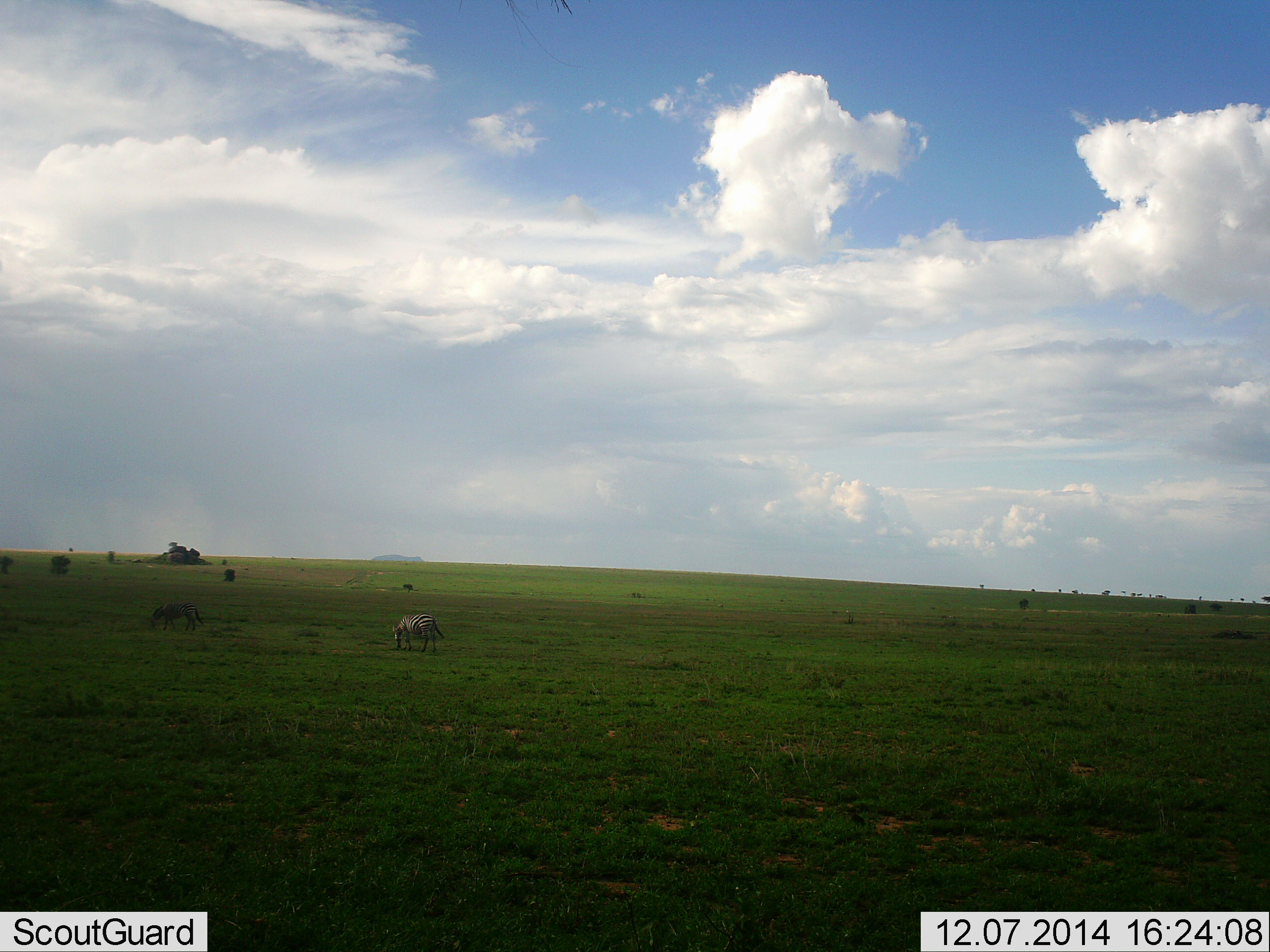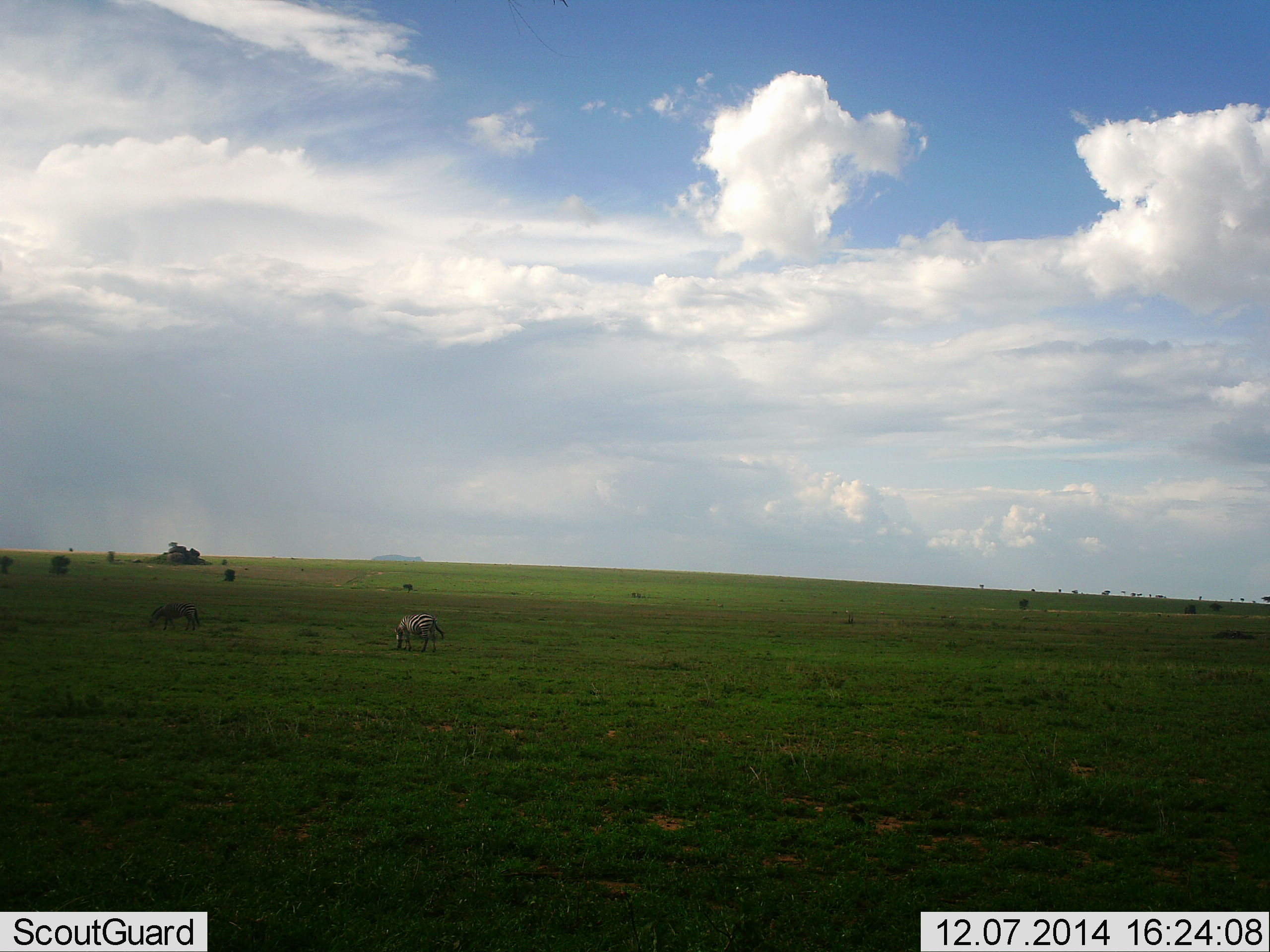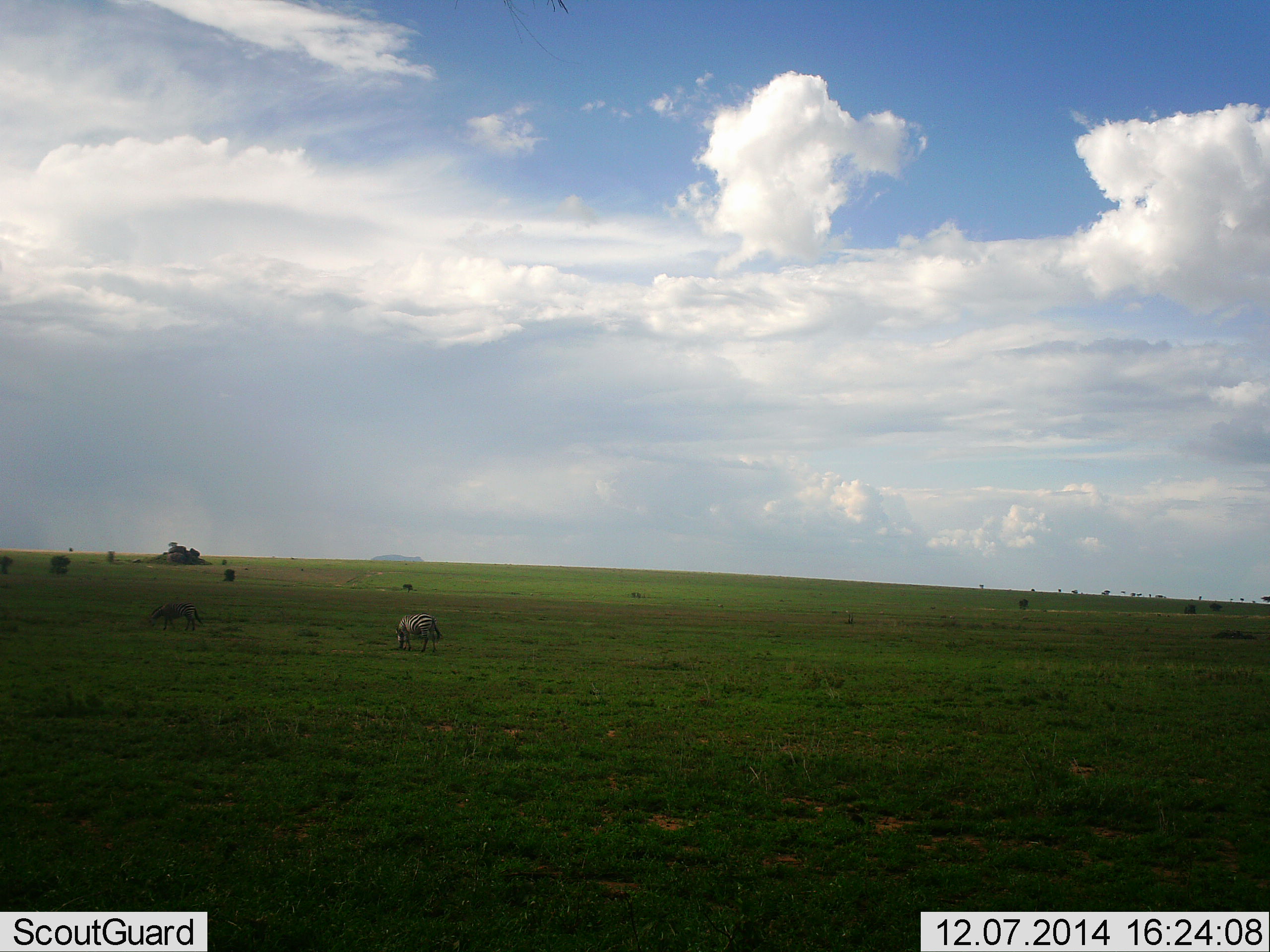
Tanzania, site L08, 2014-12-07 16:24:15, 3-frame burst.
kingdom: Animalia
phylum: Chordata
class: Mammalia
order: Perissodactyla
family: Equidae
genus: Equus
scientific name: Equus quagga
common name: plains zebra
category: zebra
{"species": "zebra (plains zebra) (Equus quagga)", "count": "2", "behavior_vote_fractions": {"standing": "27%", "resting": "0%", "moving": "9%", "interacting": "0%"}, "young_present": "0%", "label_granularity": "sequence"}